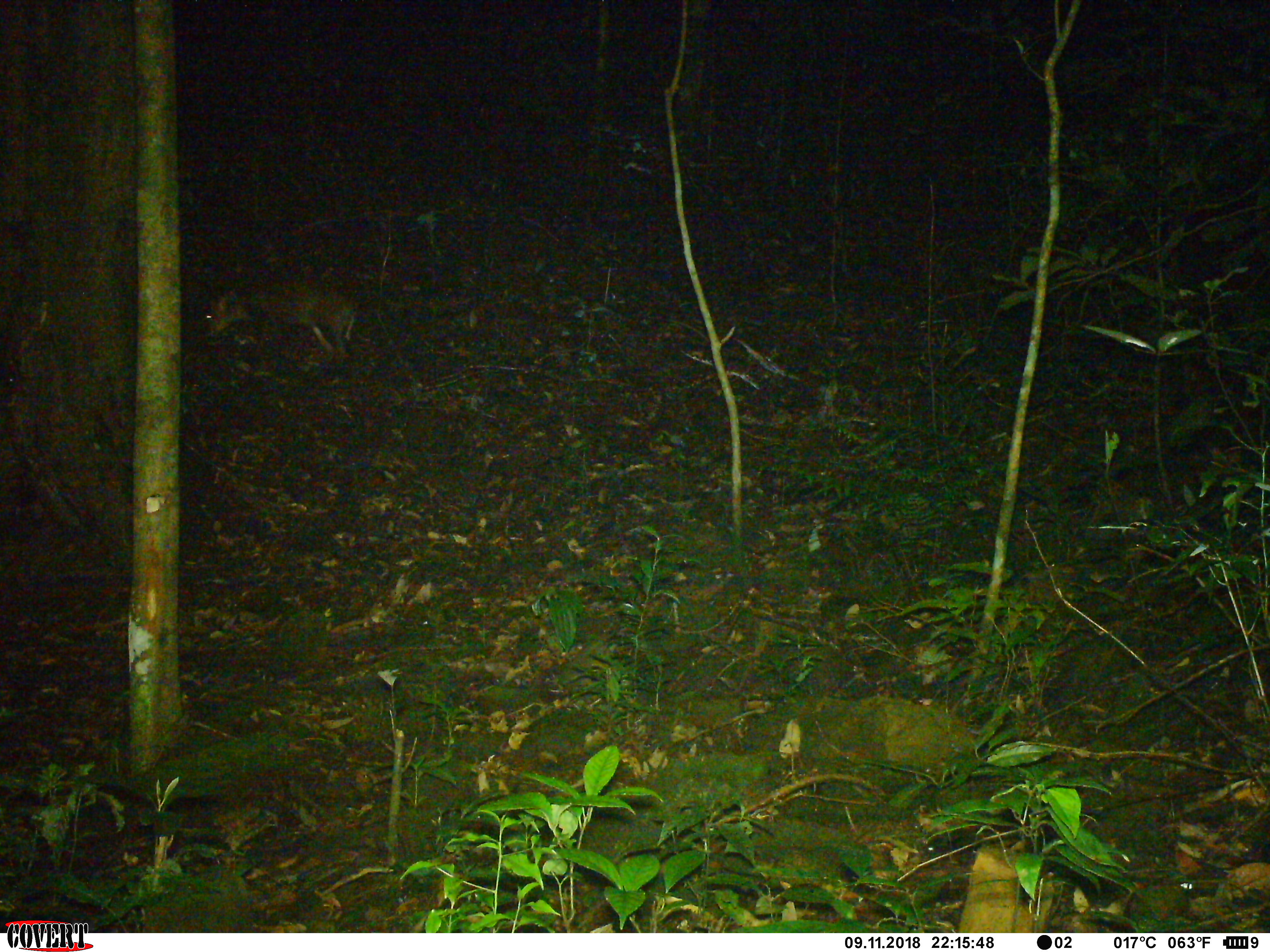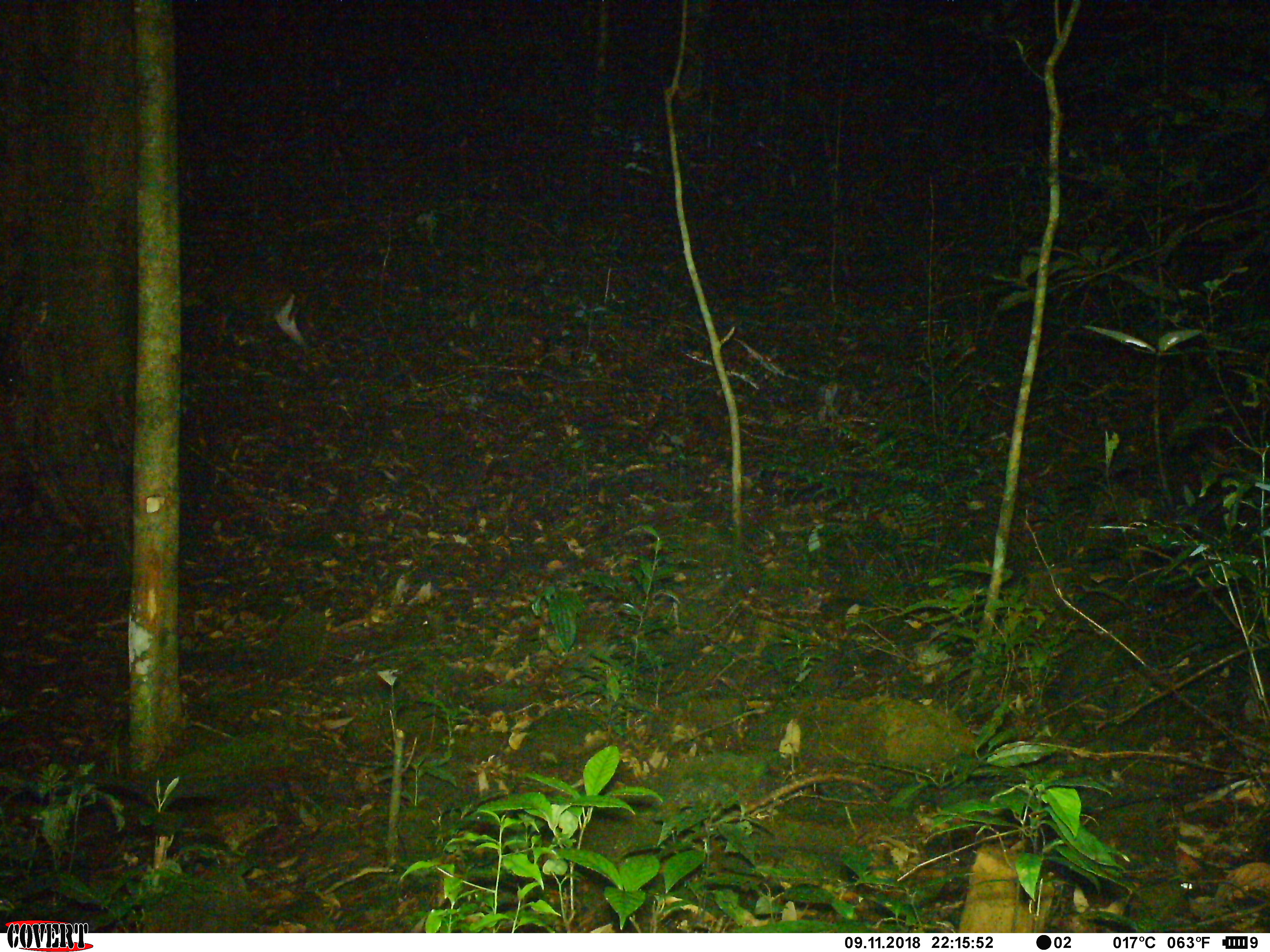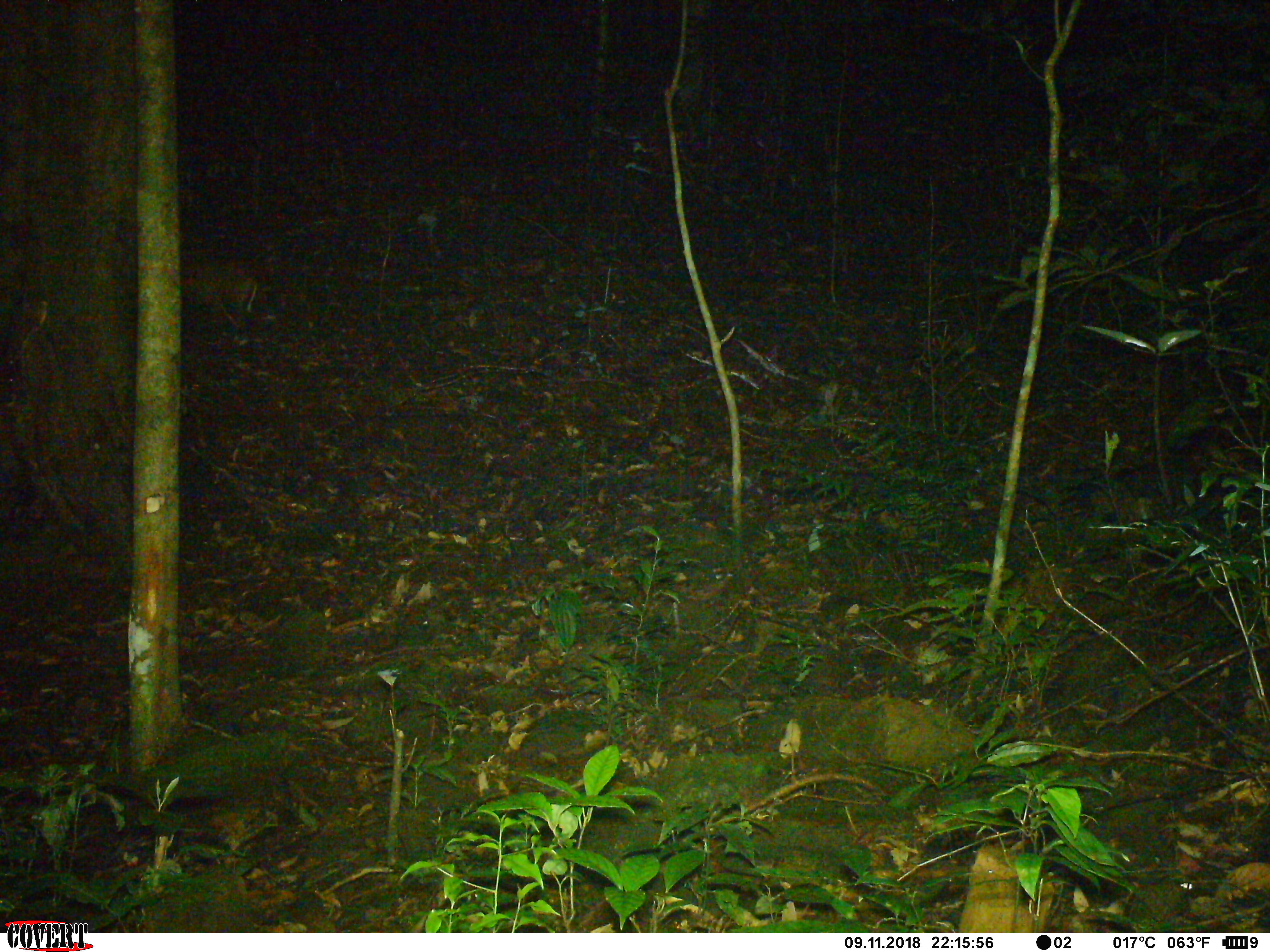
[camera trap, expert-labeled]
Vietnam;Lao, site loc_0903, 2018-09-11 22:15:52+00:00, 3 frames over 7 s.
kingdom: Animalia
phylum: Chordata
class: Mammalia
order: Artiodactyla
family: Cervidae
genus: Muntiacus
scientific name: Muntiacus rooseveltorum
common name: roosevelt's muntjac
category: roosevelts muntjac group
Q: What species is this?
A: Roosevelts muntjac group (roosevelt's muntjac) (Muntiacus rooseveltorum).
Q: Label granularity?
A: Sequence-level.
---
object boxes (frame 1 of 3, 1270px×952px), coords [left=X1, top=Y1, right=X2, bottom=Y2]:
roosevelts muntjac group: [left=200, top=275, right=358, bottom=361]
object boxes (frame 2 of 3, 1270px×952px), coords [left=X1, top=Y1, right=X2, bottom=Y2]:
roosevelts muntjac group: [left=181, top=246, right=309, bottom=353]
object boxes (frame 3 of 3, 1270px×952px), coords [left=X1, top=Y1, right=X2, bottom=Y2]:
roosevelts muntjac group: [left=180, top=257, right=257, bottom=345]